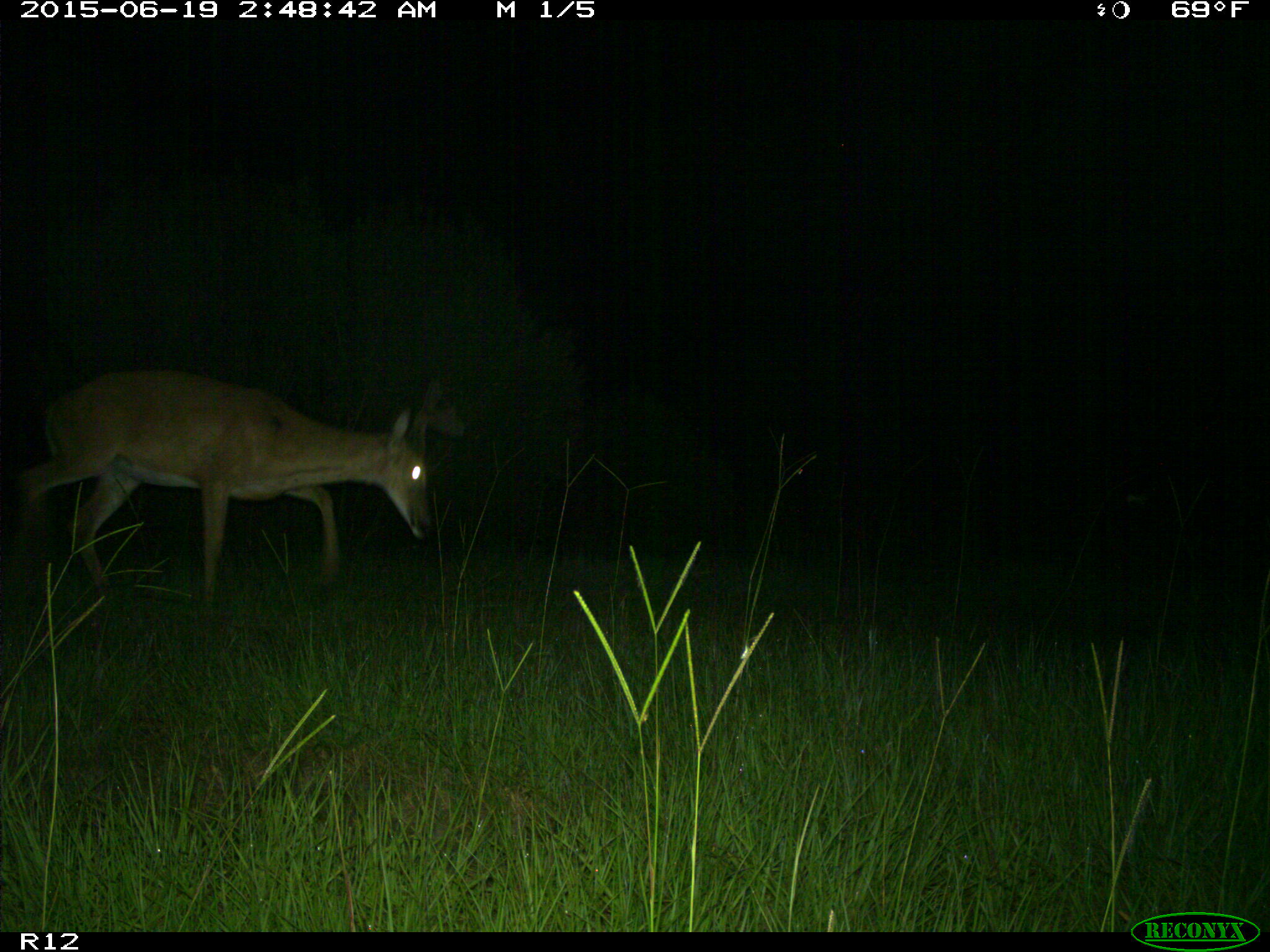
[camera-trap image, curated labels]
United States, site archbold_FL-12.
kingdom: Animalia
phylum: Chordata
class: Mammalia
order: Artiodactyla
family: Cervidae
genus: Odocoileus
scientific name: Odocoileus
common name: deer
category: unidentified deer